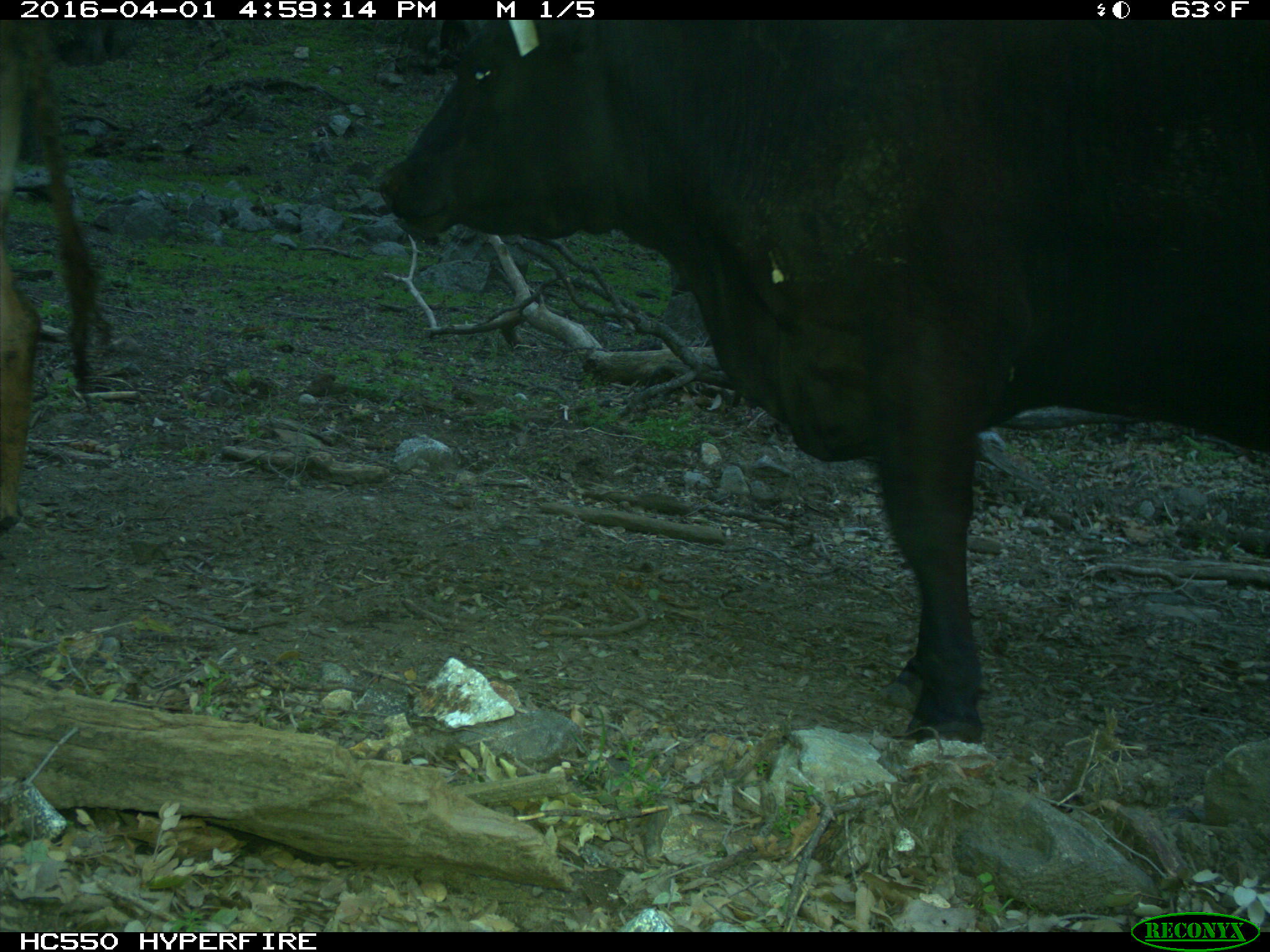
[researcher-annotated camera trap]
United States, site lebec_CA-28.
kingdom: Animalia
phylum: Chordata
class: Mammalia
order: Artiodactyla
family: Bovidae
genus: Bos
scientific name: Bos taurus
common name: domestic cow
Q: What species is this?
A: Bos taurus (domestic cow).